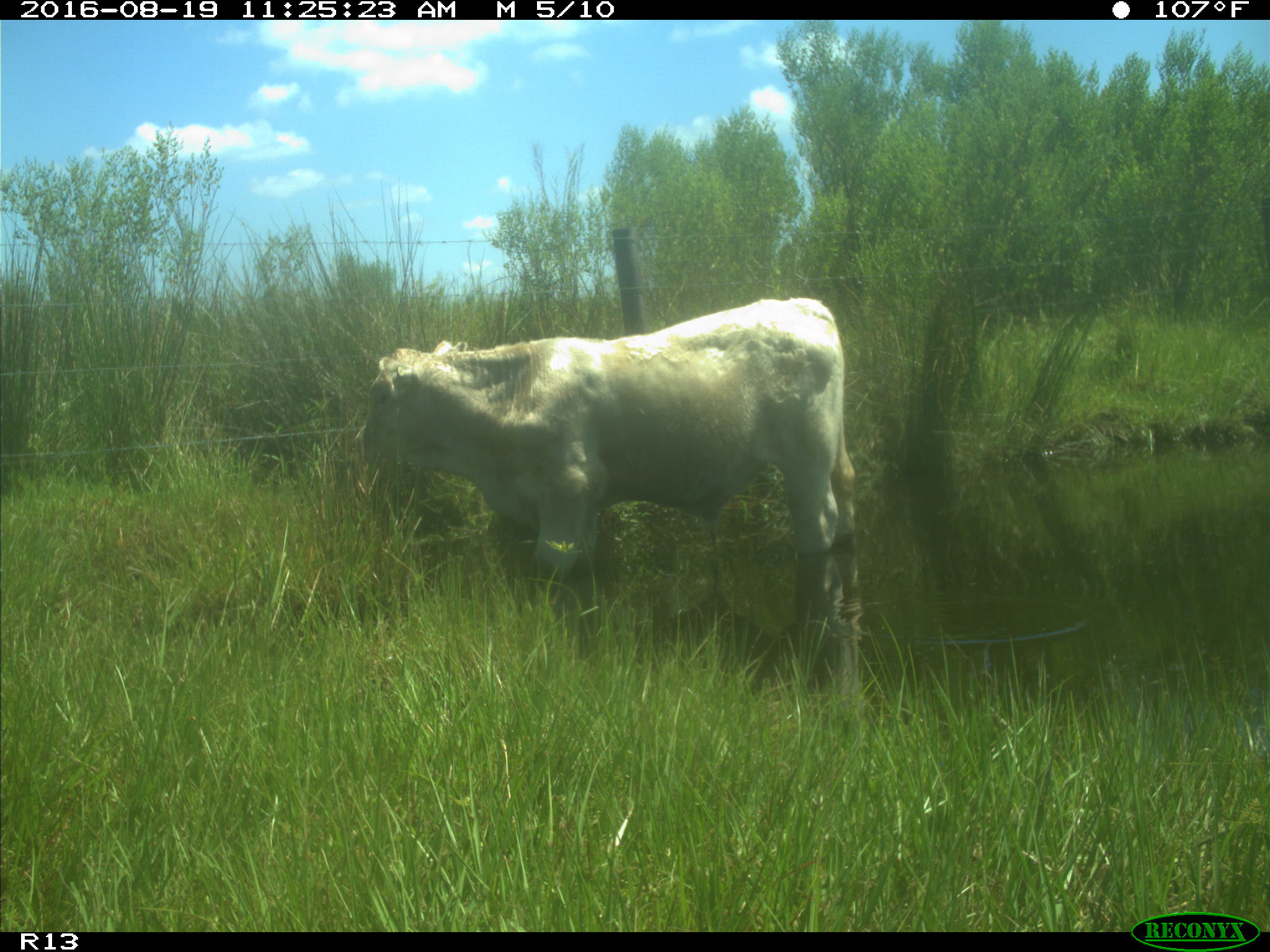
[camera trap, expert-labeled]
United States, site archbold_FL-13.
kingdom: Animalia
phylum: Chordata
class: Mammalia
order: Artiodactyla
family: Bovidae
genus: Bos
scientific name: Bos taurus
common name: domestic cow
Bos taurus (domestic cow).